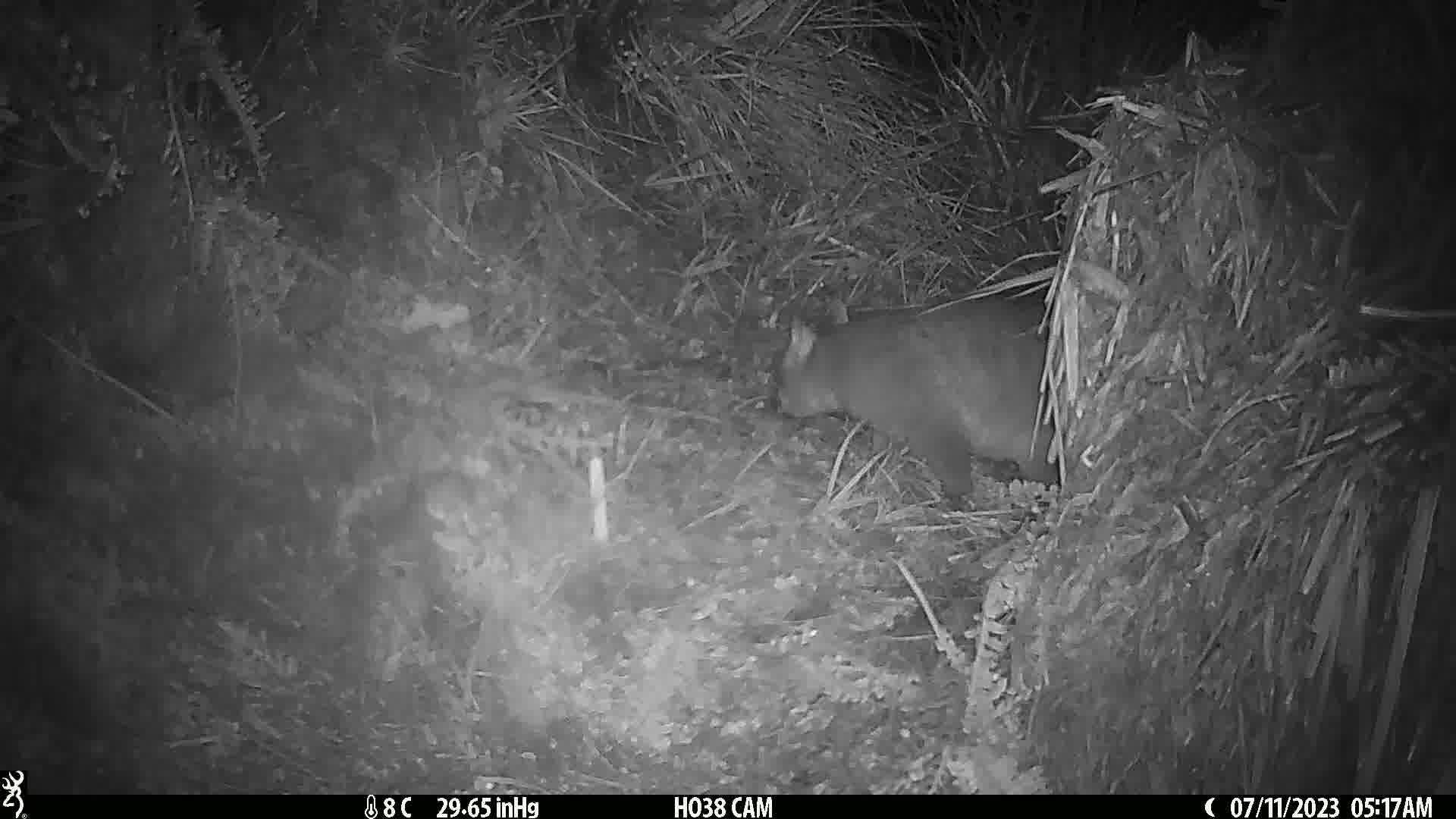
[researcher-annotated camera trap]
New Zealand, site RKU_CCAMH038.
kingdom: Animalia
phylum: Chordata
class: Mammalia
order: Diprotodontia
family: Phalangeridae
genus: Trichosurus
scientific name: Trichosurus vulpecula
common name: common brushtail possum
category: possum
Possum (common brushtail possum) (Trichosurus vulpecula).